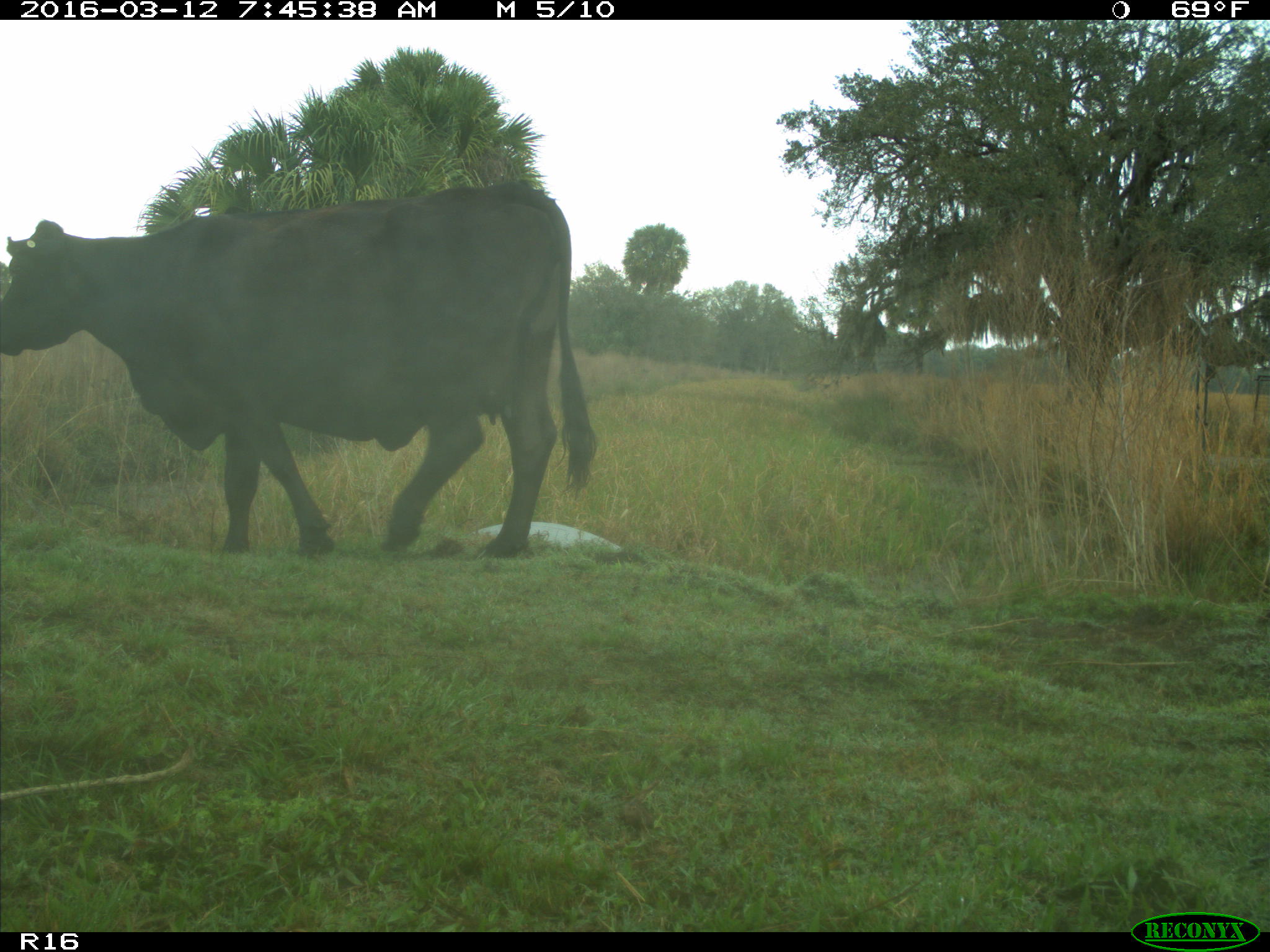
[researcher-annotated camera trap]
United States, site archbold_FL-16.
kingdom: Animalia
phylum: Chordata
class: Mammalia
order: Artiodactyla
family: Bovidae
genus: Bos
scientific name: Bos taurus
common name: domestic cow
Bos taurus (domestic cow).